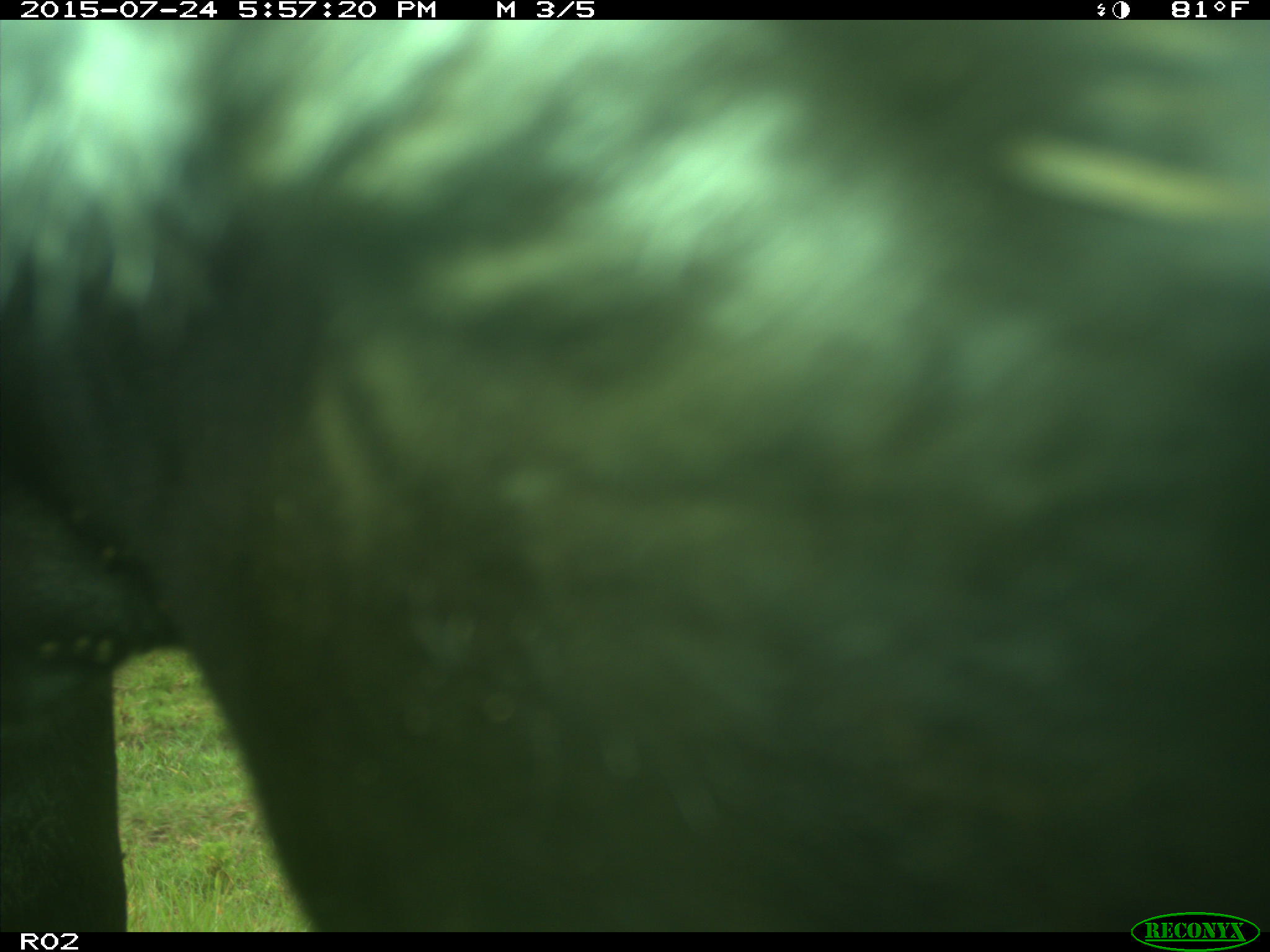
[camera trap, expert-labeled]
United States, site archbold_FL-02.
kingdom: Animalia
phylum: Chordata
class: Mammalia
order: Artiodactyla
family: Bovidae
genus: Bos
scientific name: Bos taurus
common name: domestic cow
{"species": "Bos taurus (domestic cow)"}